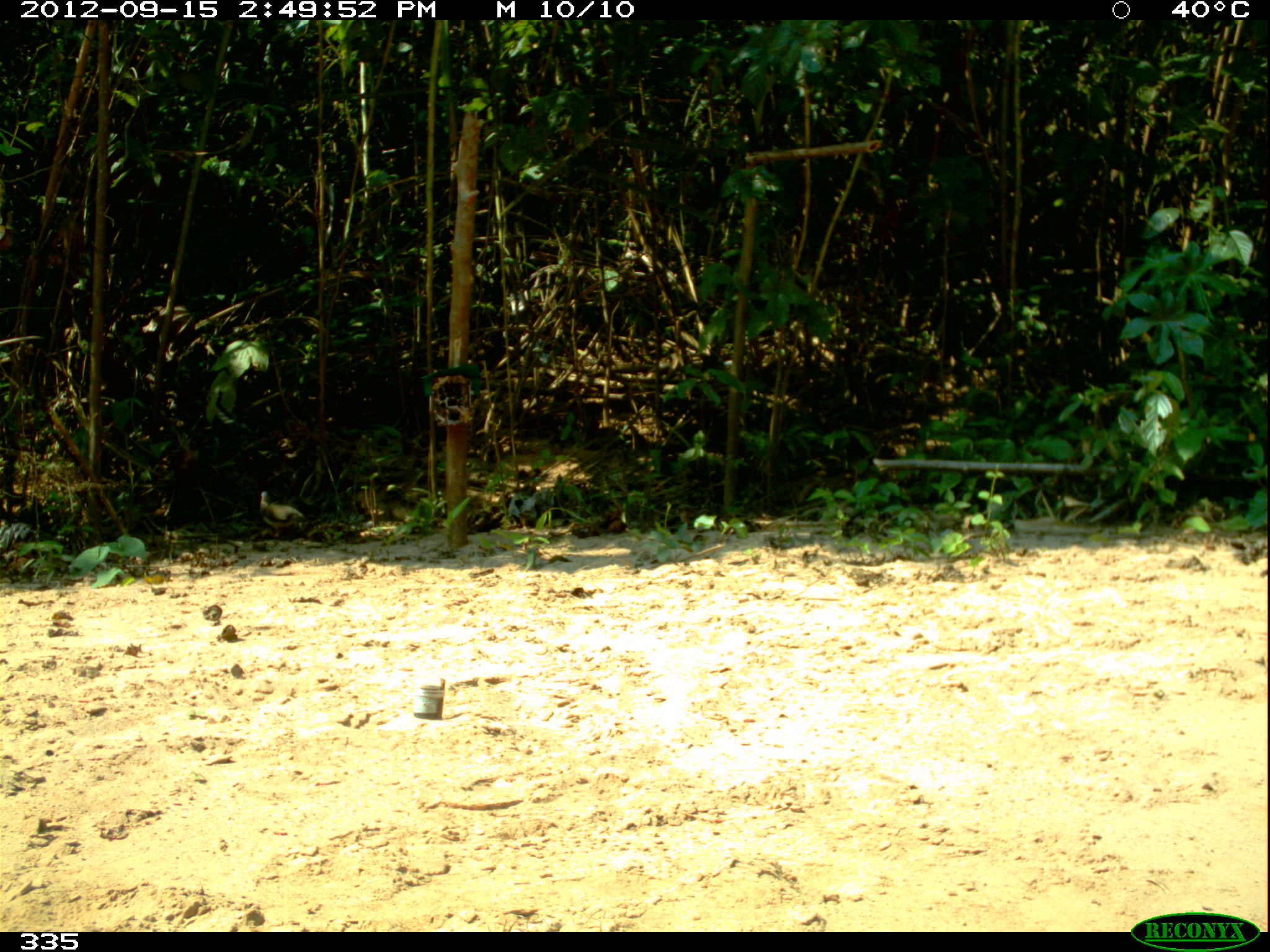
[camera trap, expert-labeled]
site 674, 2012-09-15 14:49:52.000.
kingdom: Animalia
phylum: Chordata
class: Aves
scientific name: Aves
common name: bird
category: unknown bird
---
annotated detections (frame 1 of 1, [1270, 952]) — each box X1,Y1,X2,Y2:
unknown bird: 259,490,315,541